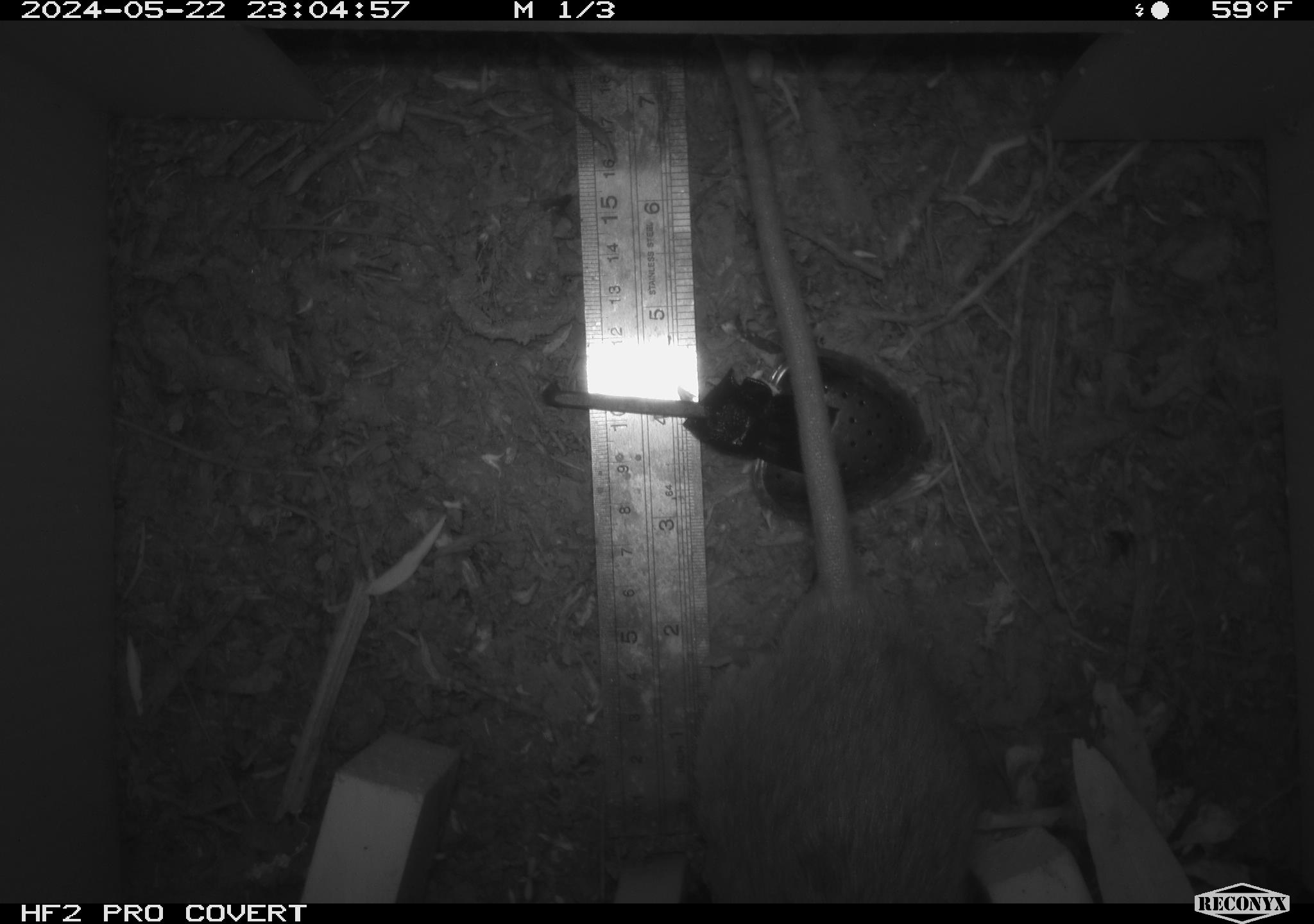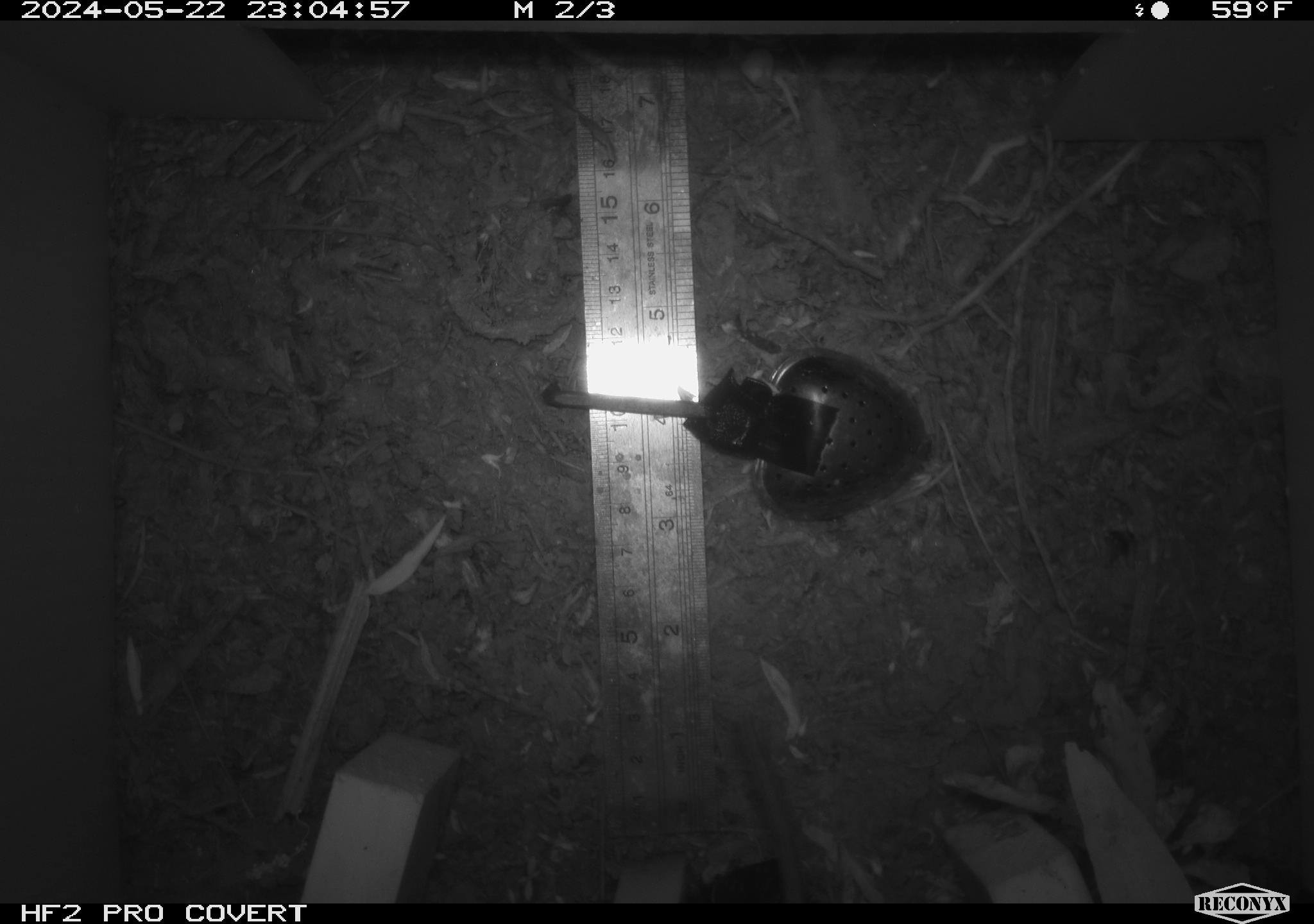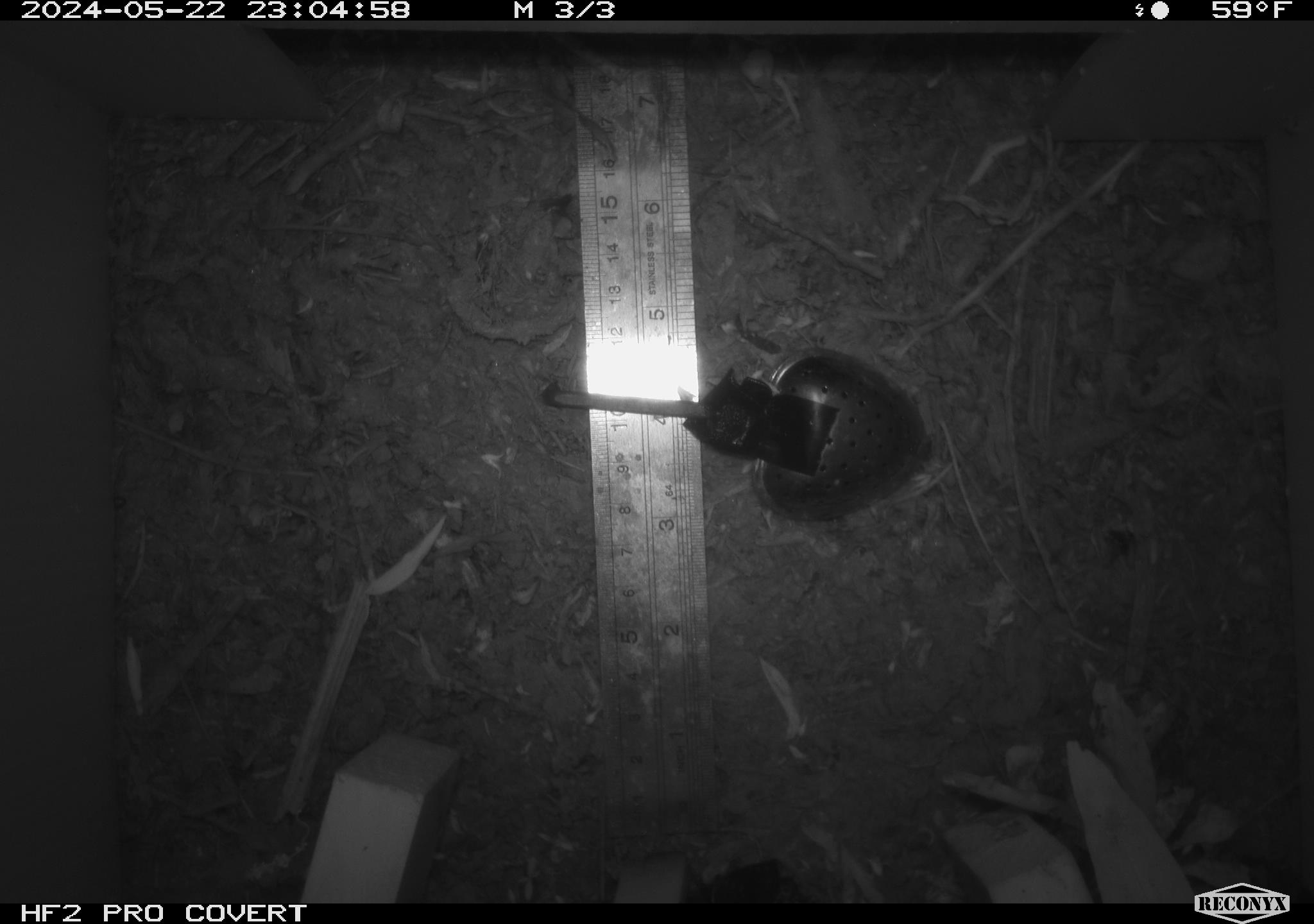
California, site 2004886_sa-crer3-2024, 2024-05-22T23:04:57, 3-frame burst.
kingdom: Animalia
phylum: Chordata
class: Mammalia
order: Rodentia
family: Muridae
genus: Rattus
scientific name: Rattus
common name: rat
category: rattus species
Rattus species (rat) (Rattus).